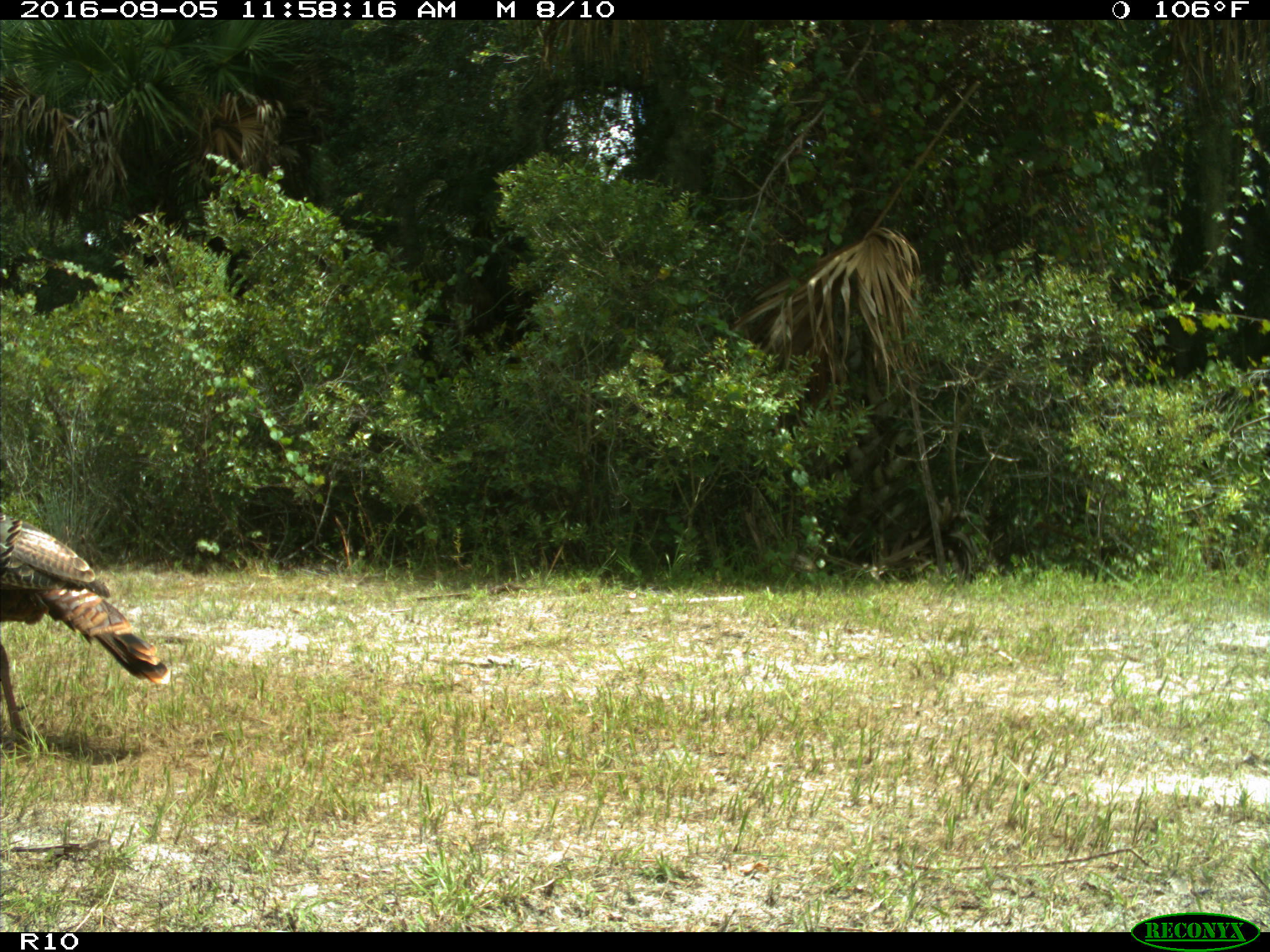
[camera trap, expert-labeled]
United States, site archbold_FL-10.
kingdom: Animalia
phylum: Chordata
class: Aves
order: Galliformes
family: Phasianidae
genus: Meleagris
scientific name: Meleagris gallopavo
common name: wild turkey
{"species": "Meleagris gallopavo (wild turkey)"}